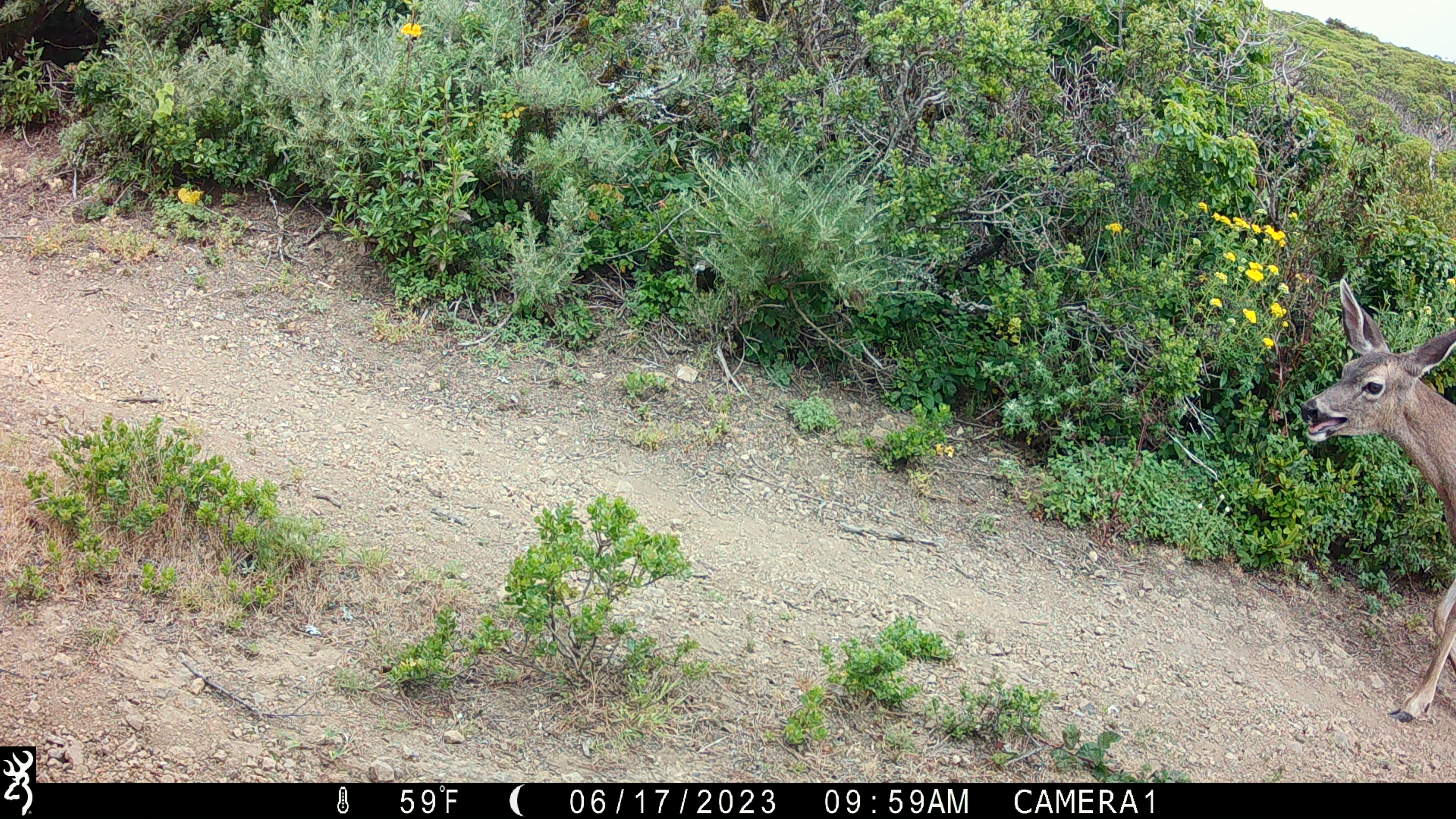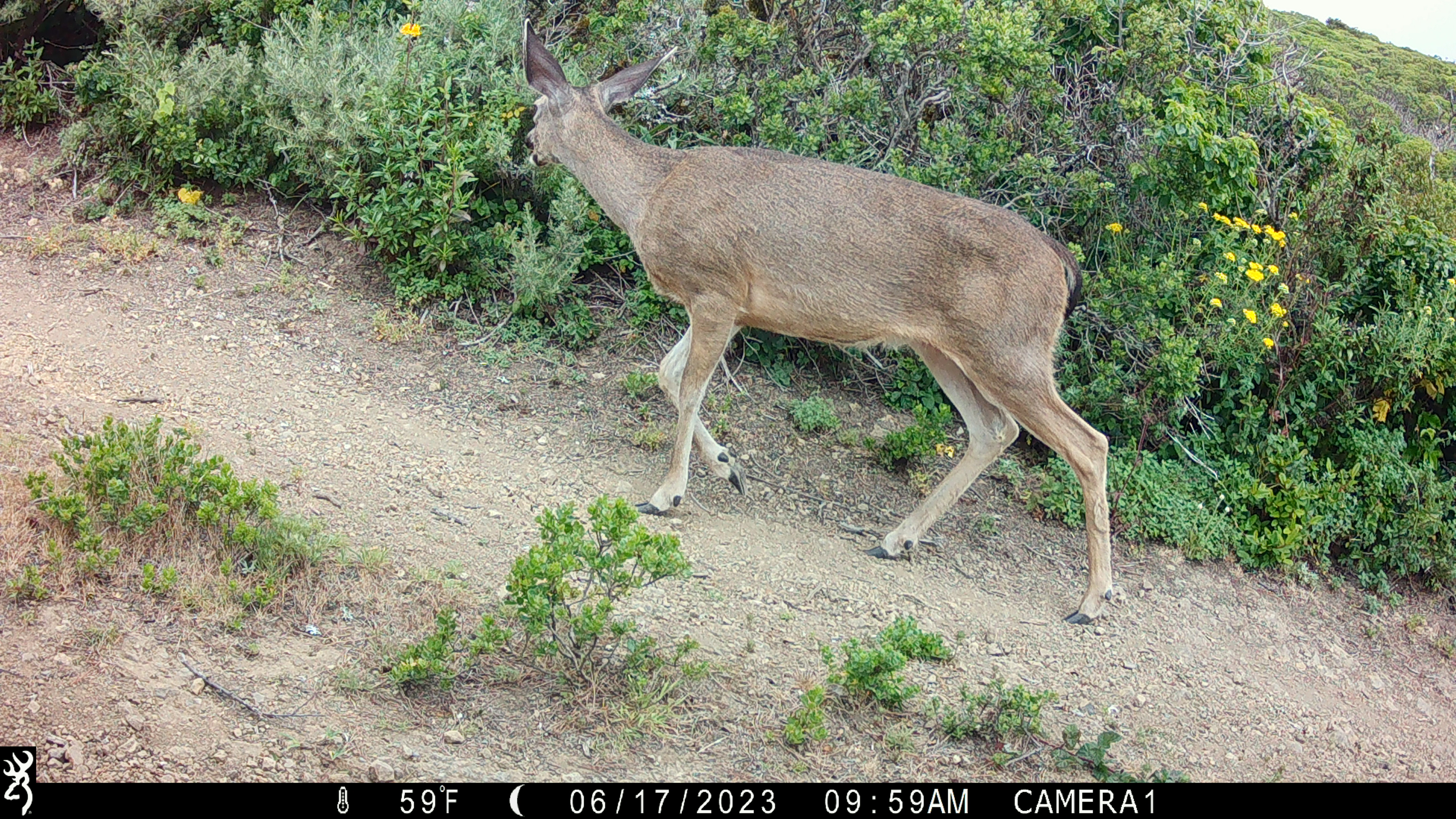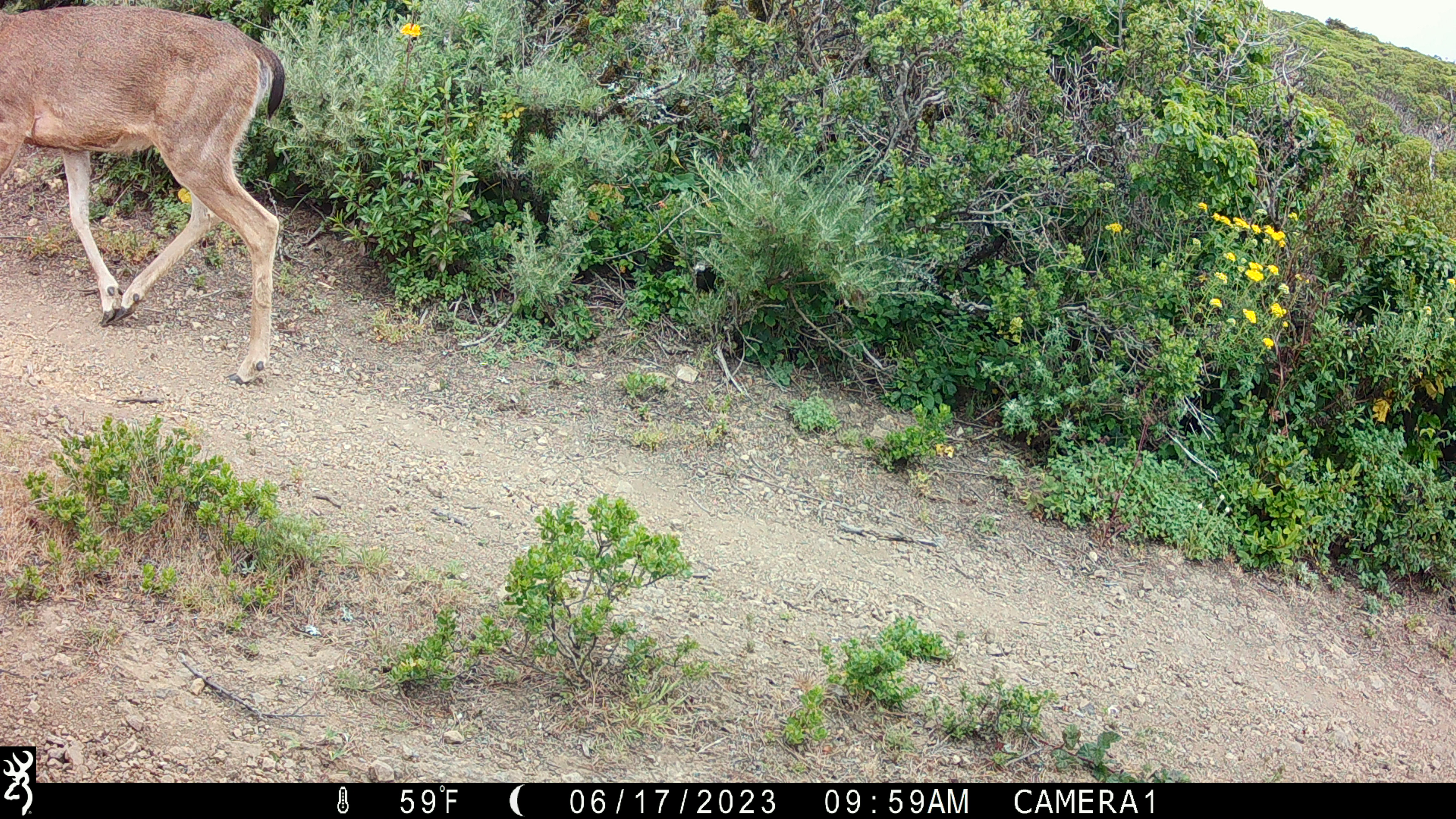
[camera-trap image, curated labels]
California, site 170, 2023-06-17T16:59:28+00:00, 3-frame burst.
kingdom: Animalia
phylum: Chordata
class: Mammalia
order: Artiodactyla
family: Cervidae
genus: Odocoileus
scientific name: Odocoileus hemionus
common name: mule deer